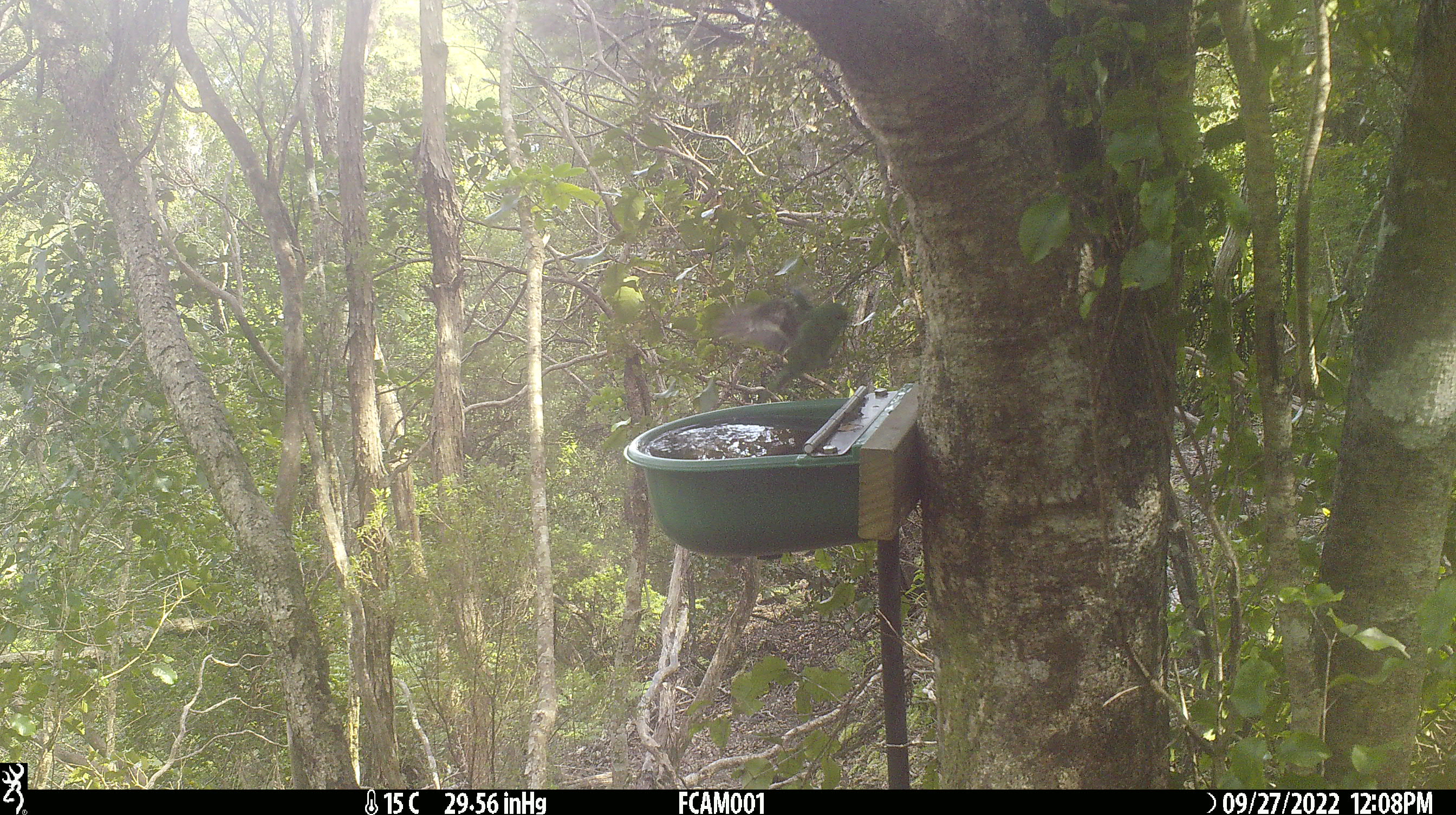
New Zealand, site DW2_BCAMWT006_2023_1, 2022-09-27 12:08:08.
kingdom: Animalia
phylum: Chordata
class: Aves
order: Psittaciformes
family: Psittaculidae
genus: Cyanoramphus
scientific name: Cyanoramphus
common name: parakeet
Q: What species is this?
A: Parakeet (Cyanoramphus).